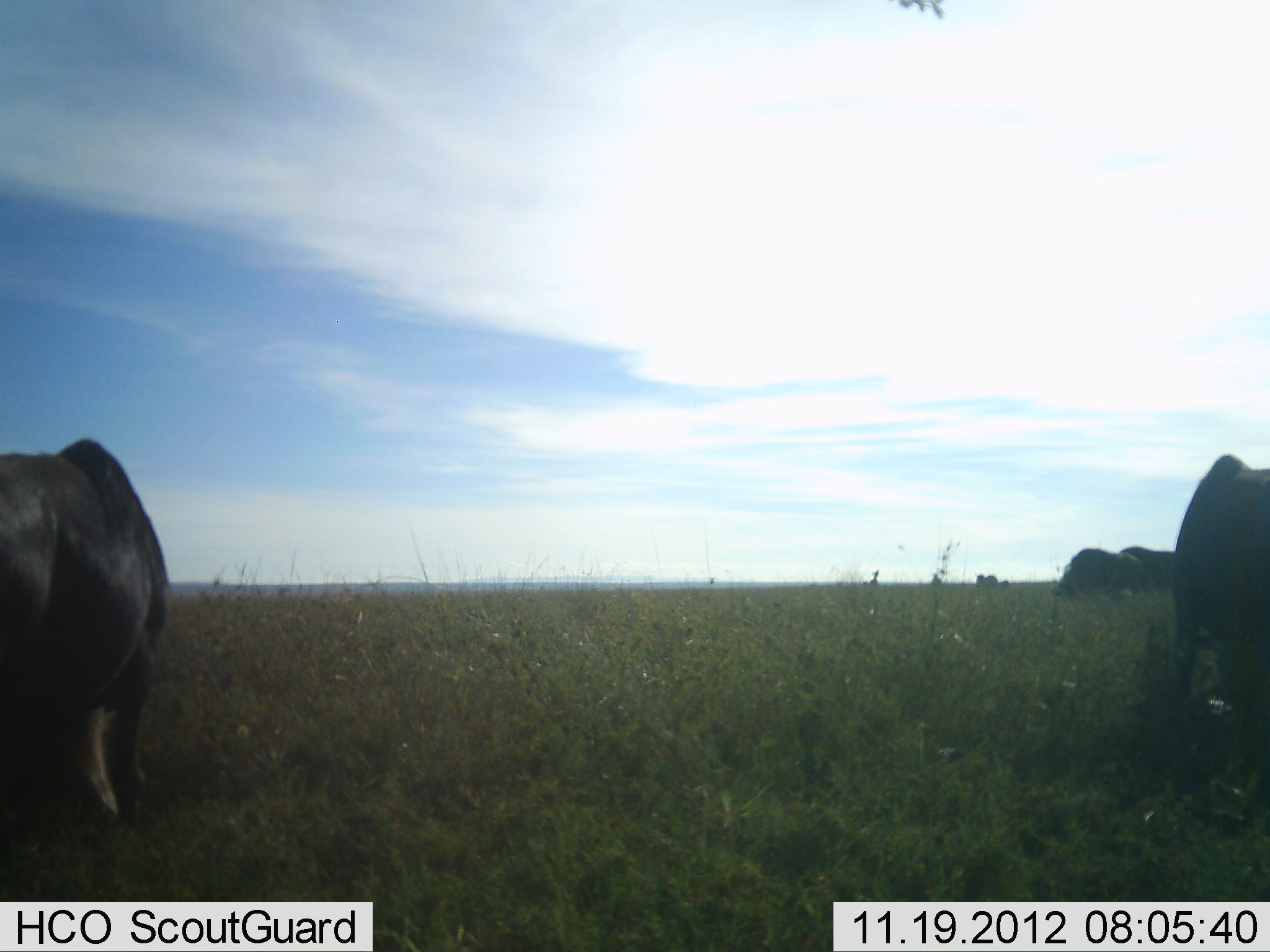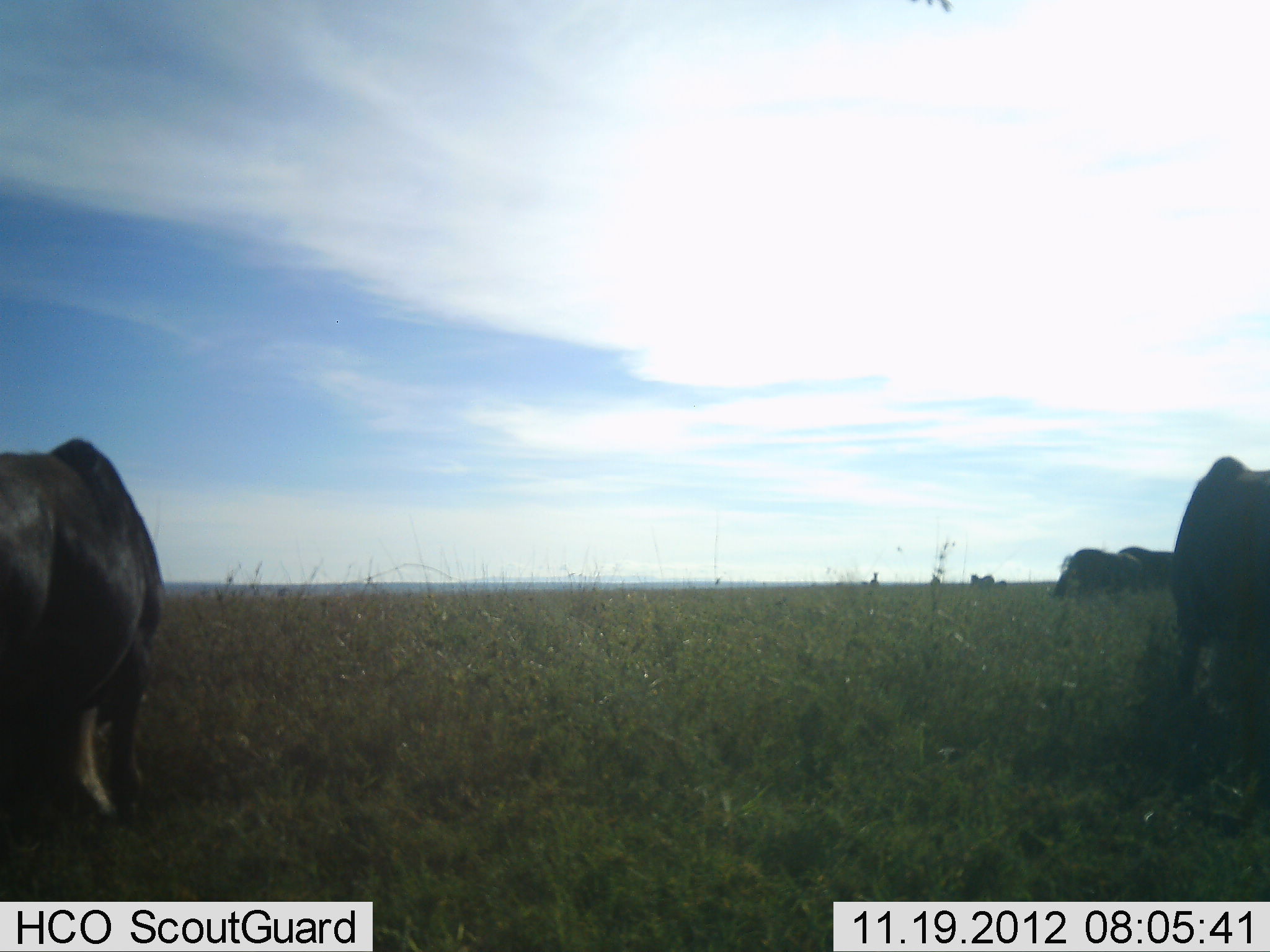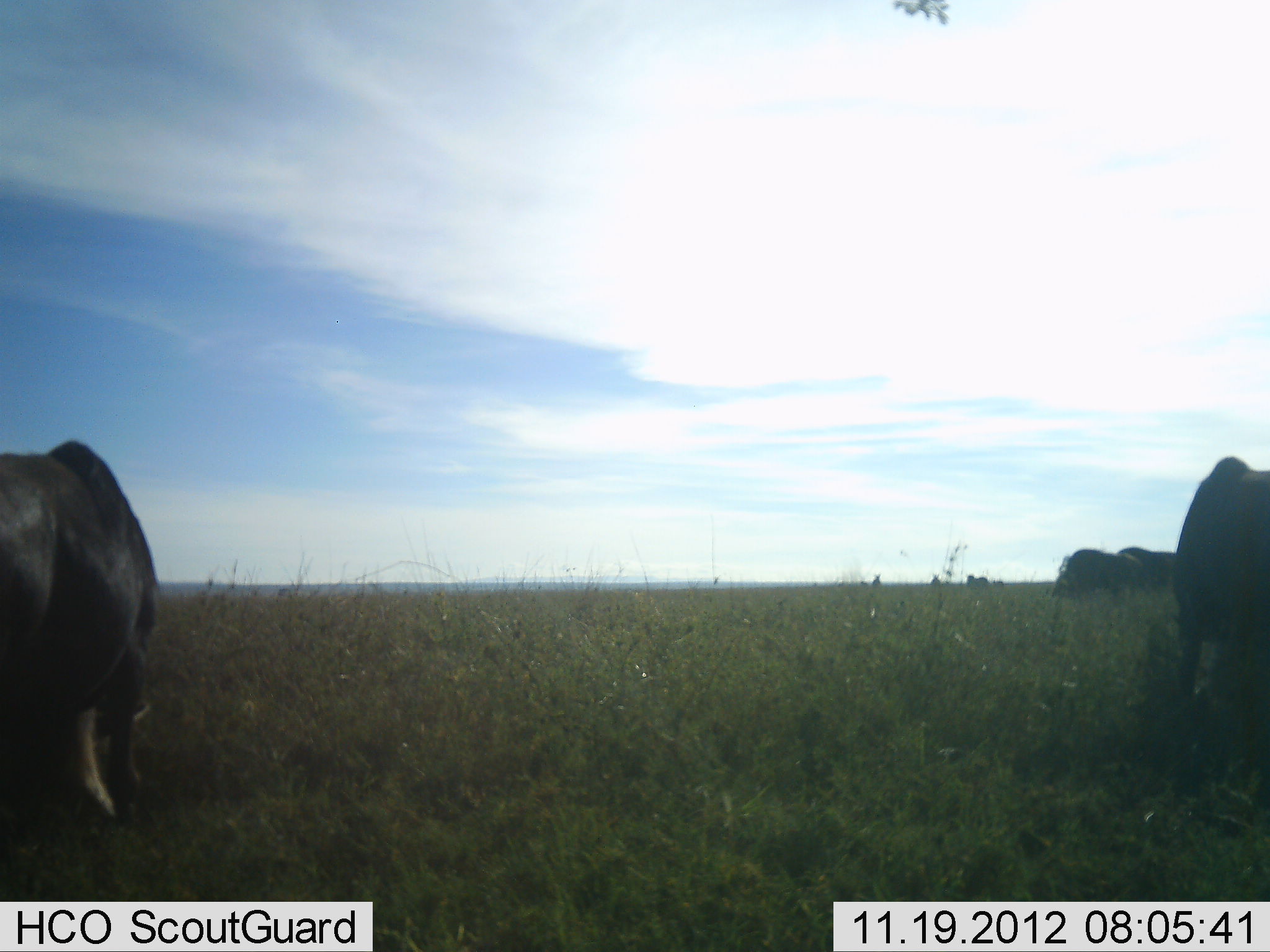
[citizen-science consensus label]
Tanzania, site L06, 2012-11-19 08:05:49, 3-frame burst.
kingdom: Animalia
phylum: Chordata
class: Mammalia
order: Artiodactyla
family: Bovidae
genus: Connochaetes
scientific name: Connochaetes taurinus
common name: blue wildebeest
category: wildebeest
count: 5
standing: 20%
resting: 0%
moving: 0%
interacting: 0%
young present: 0%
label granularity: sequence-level